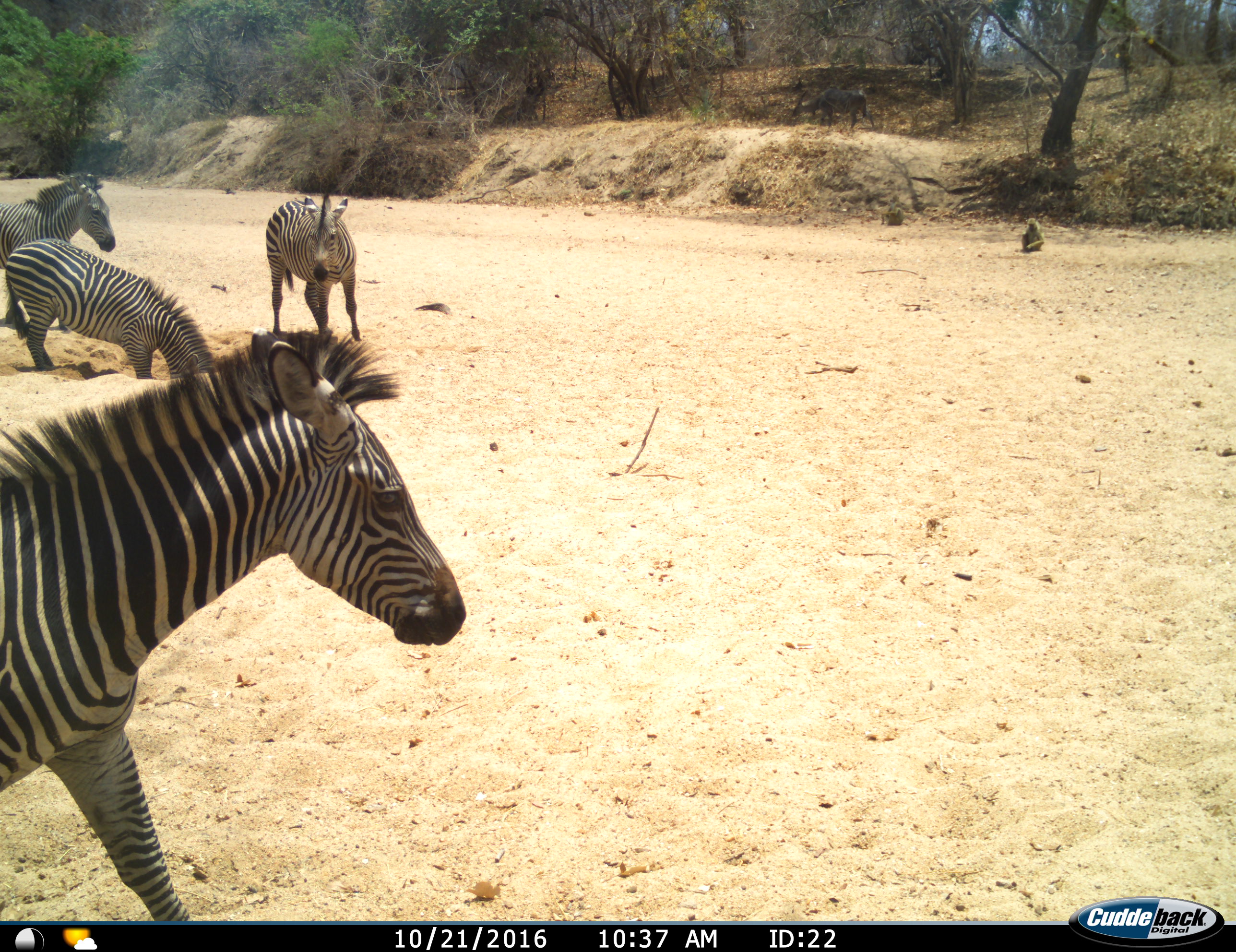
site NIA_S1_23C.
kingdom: Animalia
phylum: Chordata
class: Mammalia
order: Primates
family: Cercopithecidae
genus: Papio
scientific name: Papio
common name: baboon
Baboon (Papio), count 1. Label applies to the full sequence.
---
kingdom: Animalia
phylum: Chordata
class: Mammalia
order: Perissodactyla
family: Equidae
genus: Equus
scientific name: Equus quagga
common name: plains zebra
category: zebraplains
Zebraplains (plains zebra) (Equus quagga), count 4. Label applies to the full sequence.